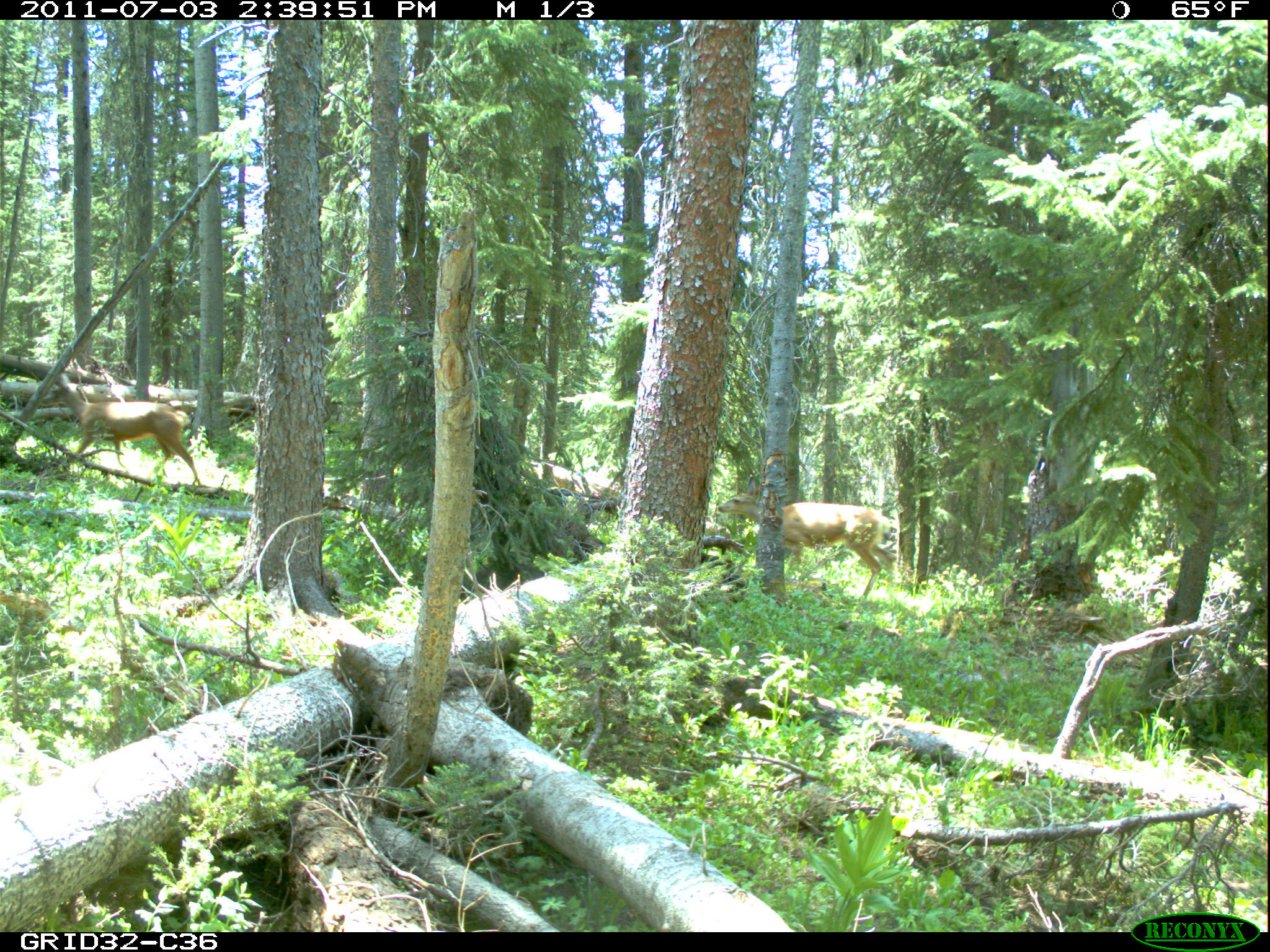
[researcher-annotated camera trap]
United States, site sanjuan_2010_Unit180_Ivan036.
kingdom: Animalia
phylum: Chordata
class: Mammalia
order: Artiodactyla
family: Cervidae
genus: Odocoileus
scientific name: Odocoileus hemionus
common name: mule deer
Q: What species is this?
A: Odocoileus hemionus (mule deer).